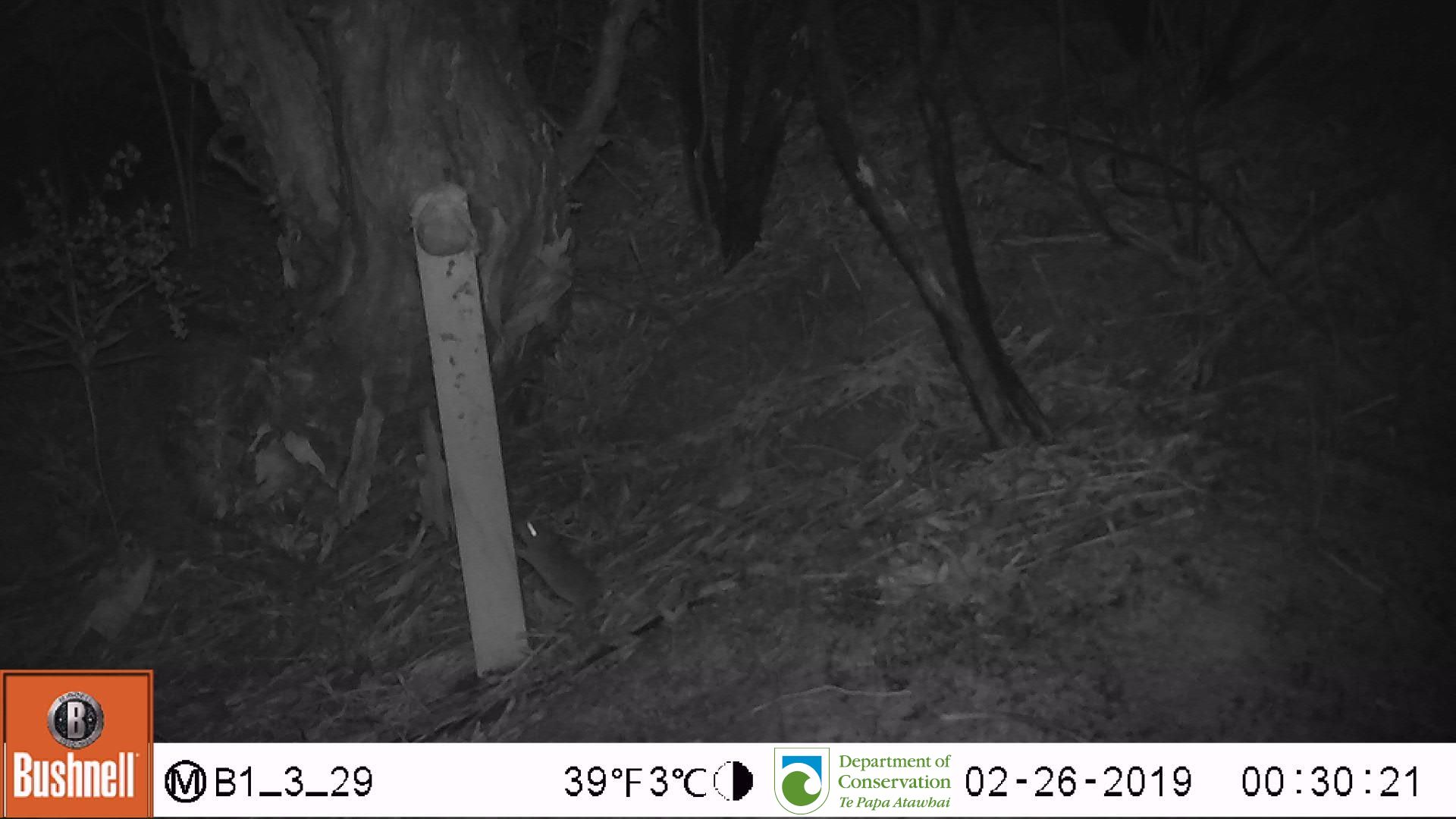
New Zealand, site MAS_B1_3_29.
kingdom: Animalia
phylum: Chordata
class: Mammalia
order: Rodentia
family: Muridae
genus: Mus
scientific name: Mus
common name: mouse